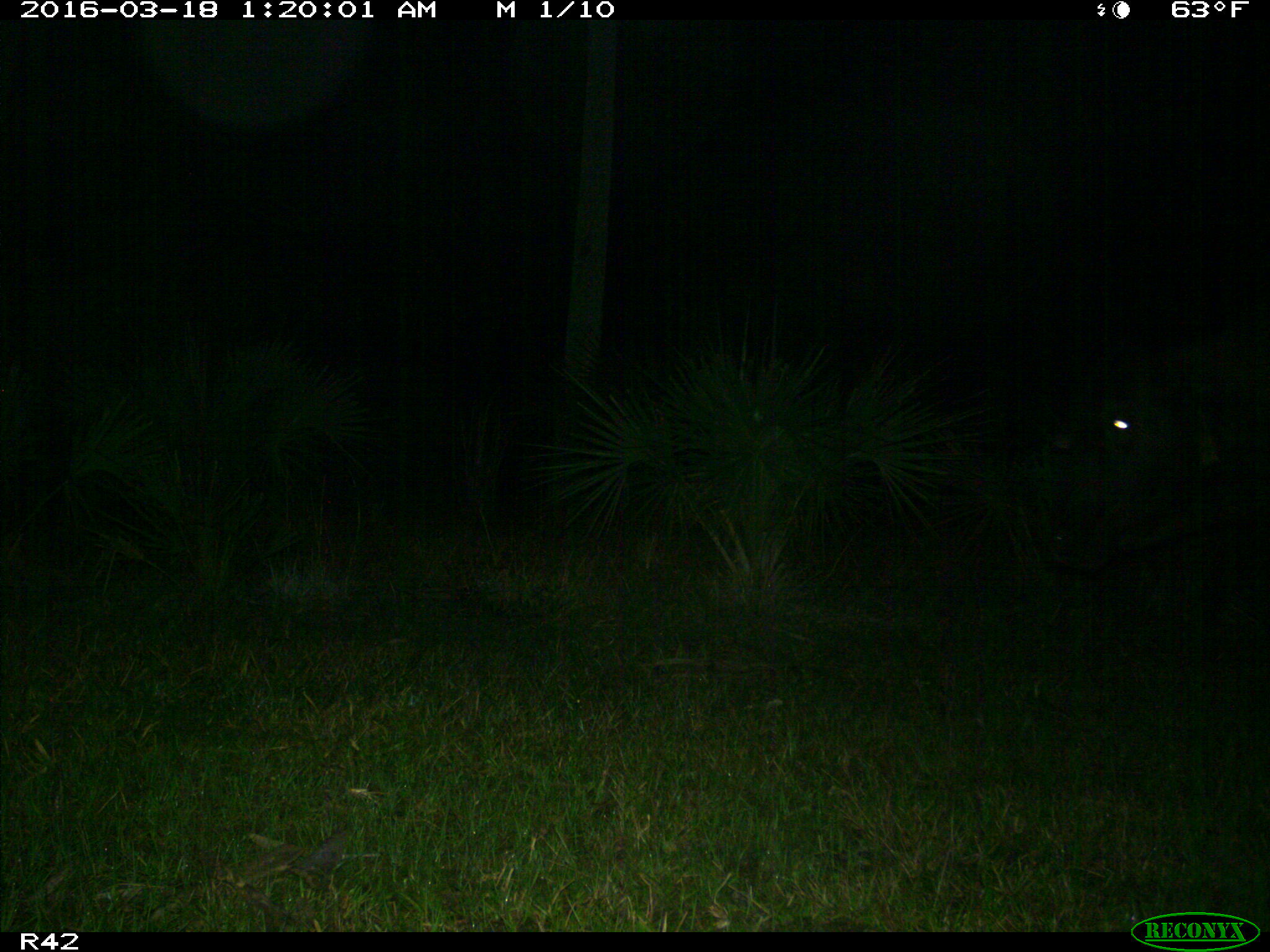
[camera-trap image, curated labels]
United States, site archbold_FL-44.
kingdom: Animalia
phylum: Chordata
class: Mammalia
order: Artiodactyla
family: Bovidae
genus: Bos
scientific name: Bos taurus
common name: domestic cow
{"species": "Bos taurus (domestic cow)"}